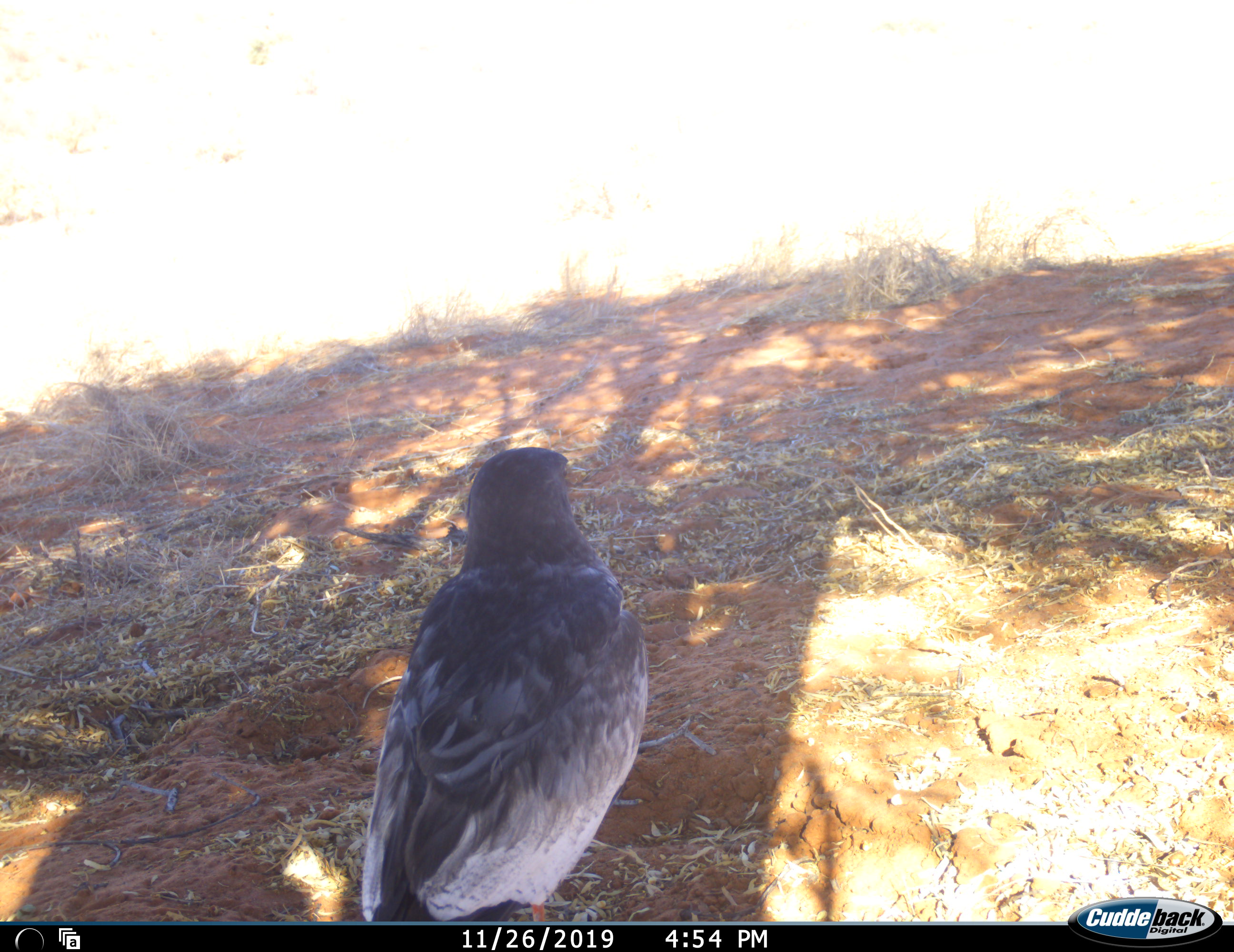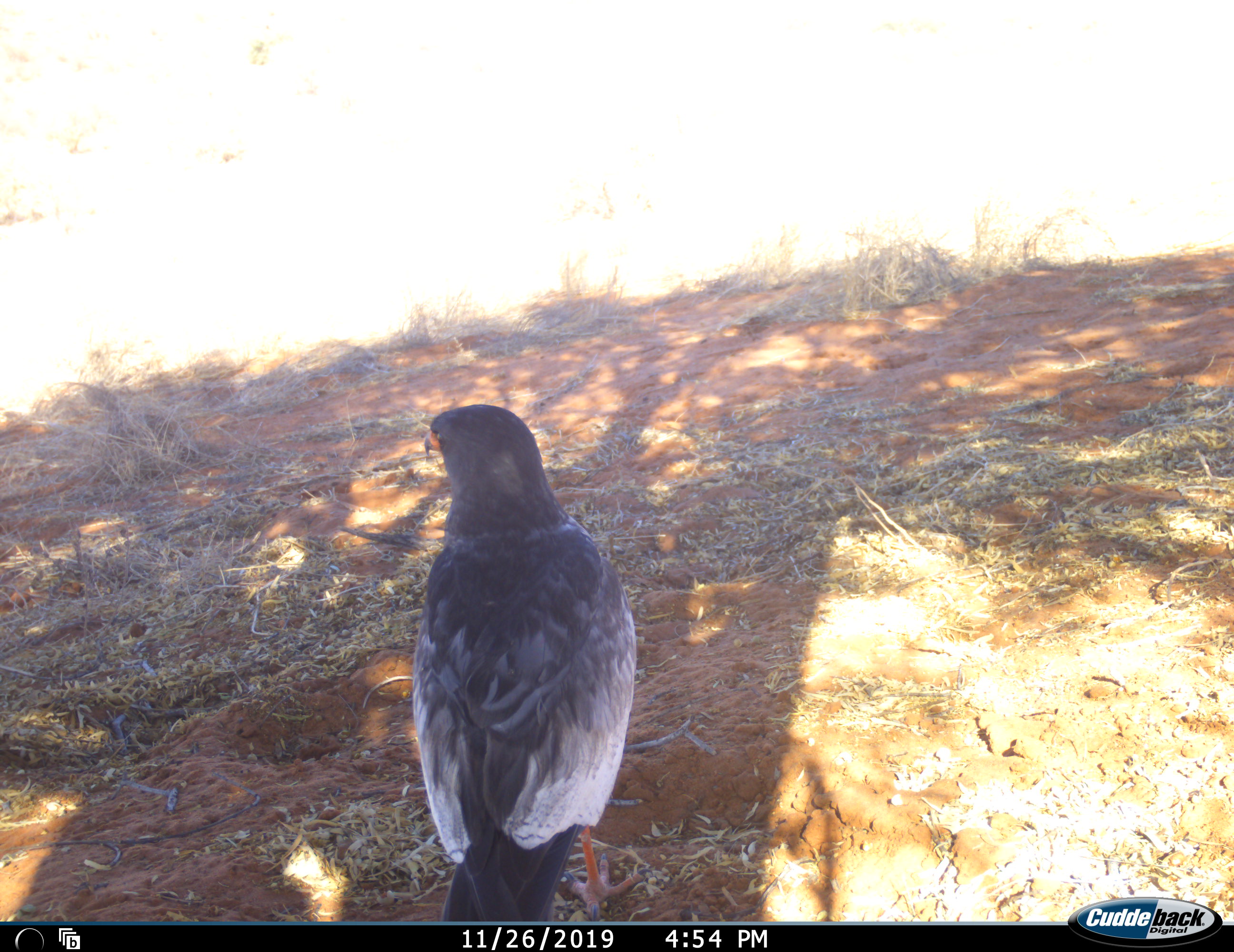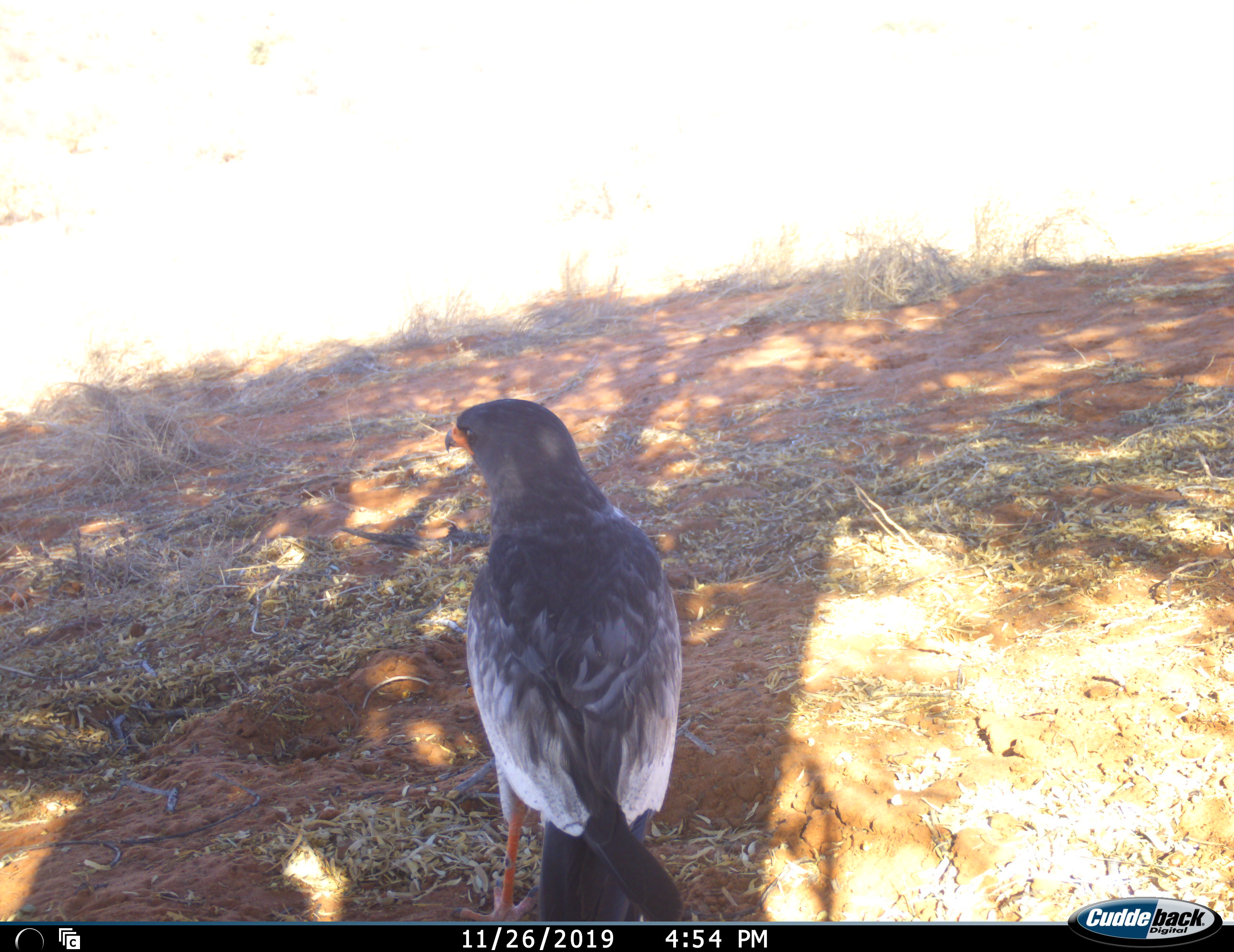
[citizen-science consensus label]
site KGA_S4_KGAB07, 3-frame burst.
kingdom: Animalia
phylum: Chordata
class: Aves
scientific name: Aves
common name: bird of prey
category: birdofprey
Birdofprey (bird of prey) (Aves), count 1. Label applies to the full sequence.